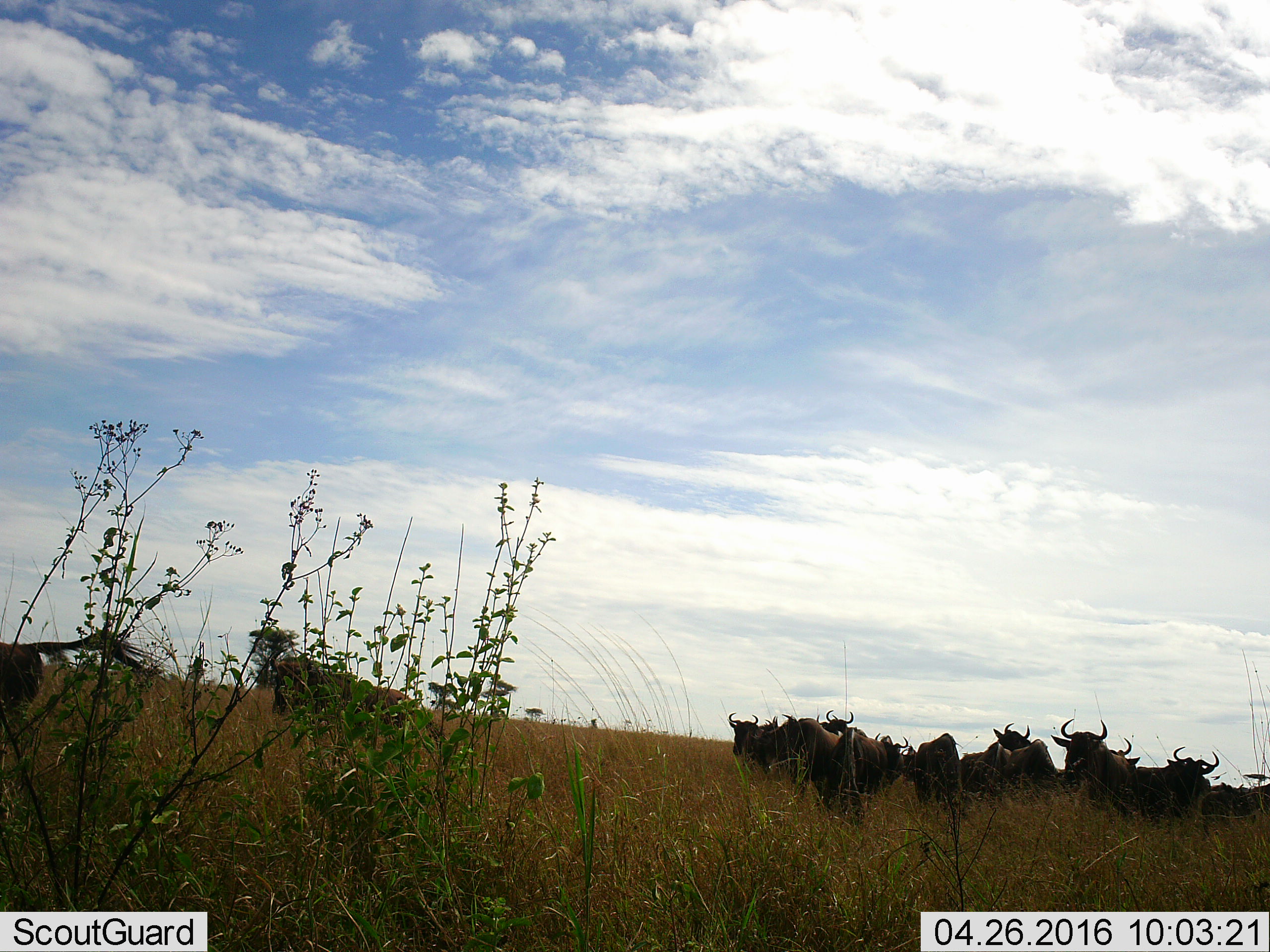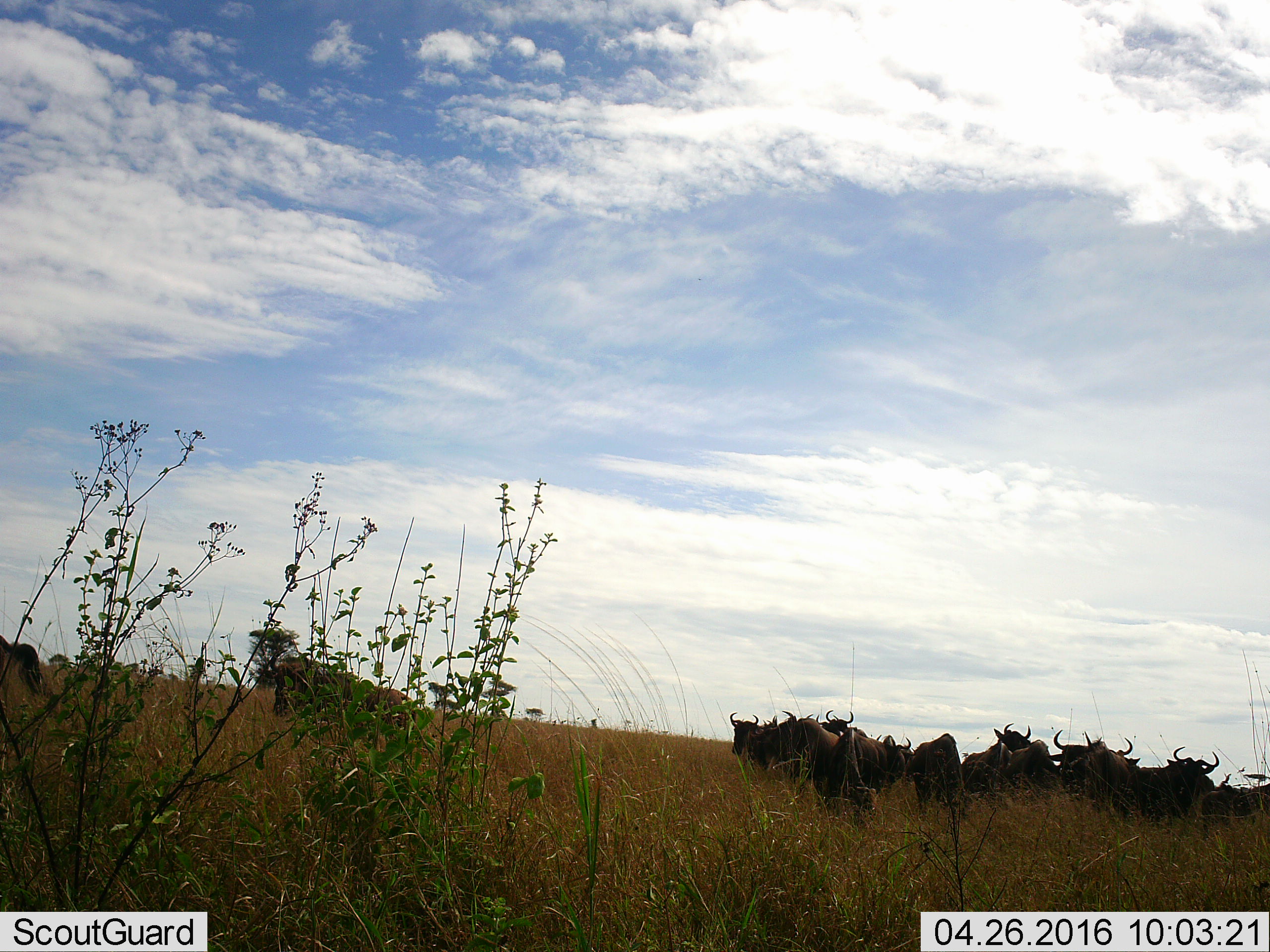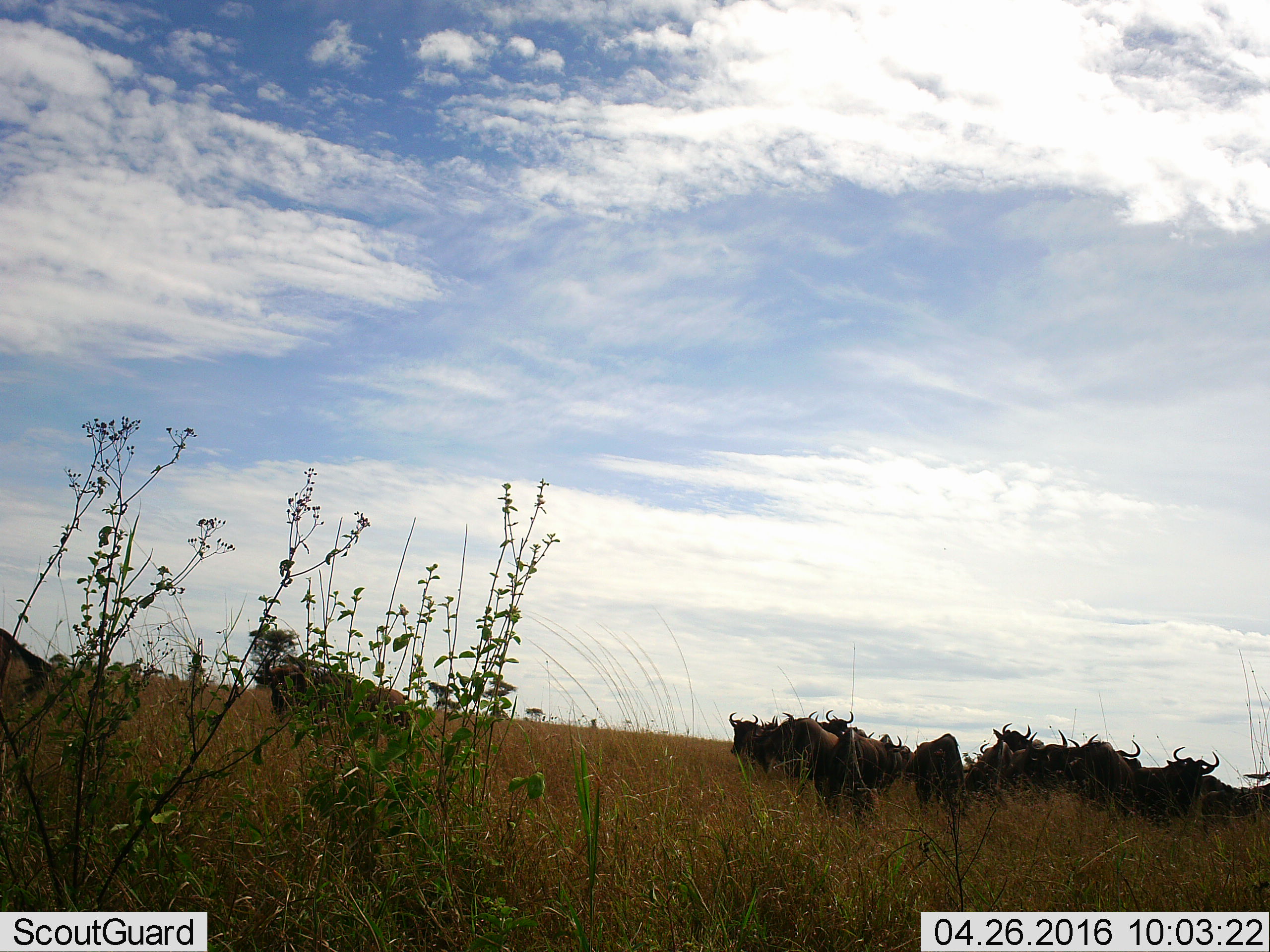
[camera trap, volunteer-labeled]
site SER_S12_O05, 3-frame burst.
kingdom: Animalia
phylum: Chordata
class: Mammalia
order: Artiodactyla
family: Bovidae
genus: Connochaetes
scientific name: Connochaetes taurinus taurinus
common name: blue wildebeest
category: wildebeestblue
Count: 11-50.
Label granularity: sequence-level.